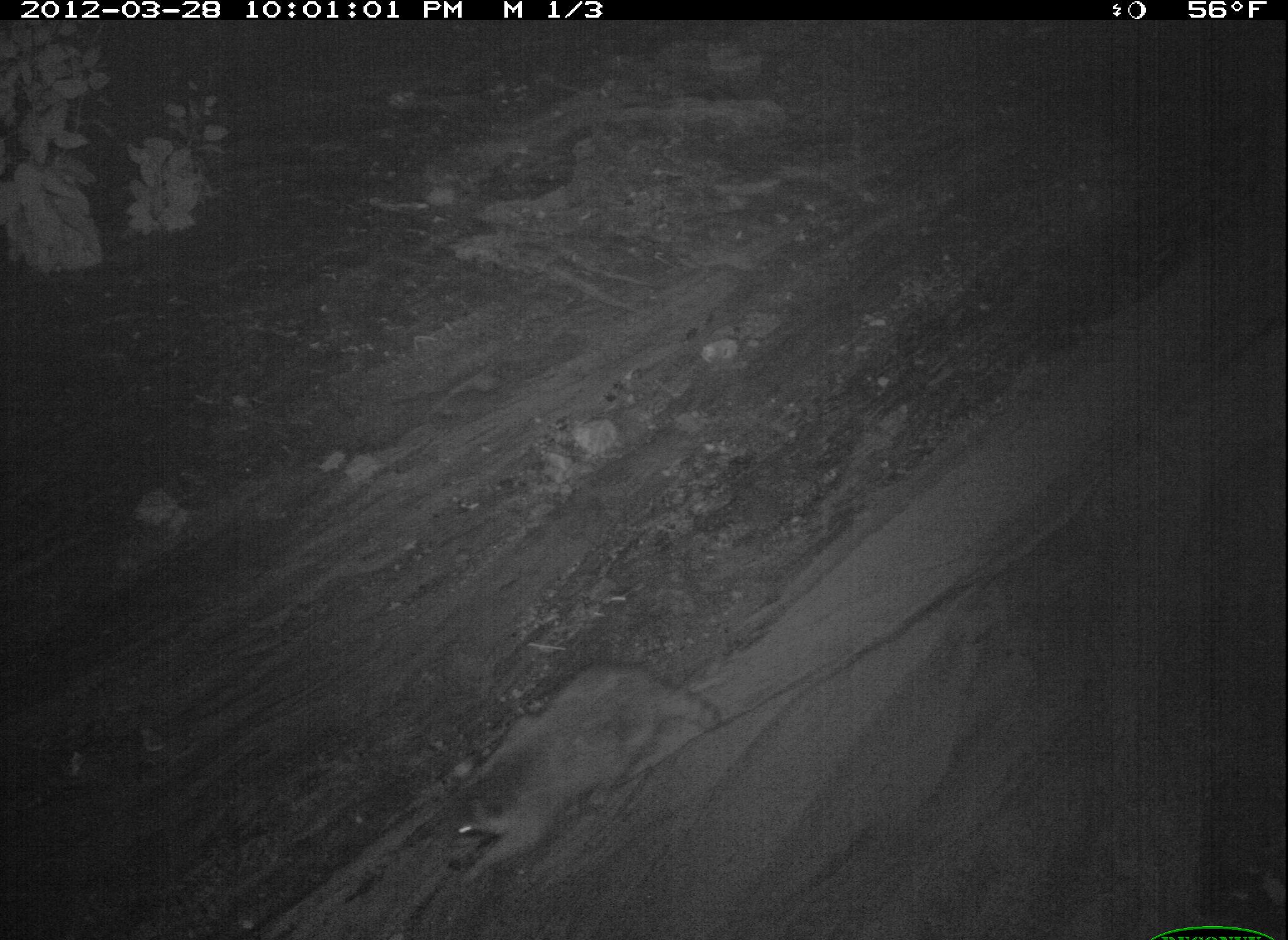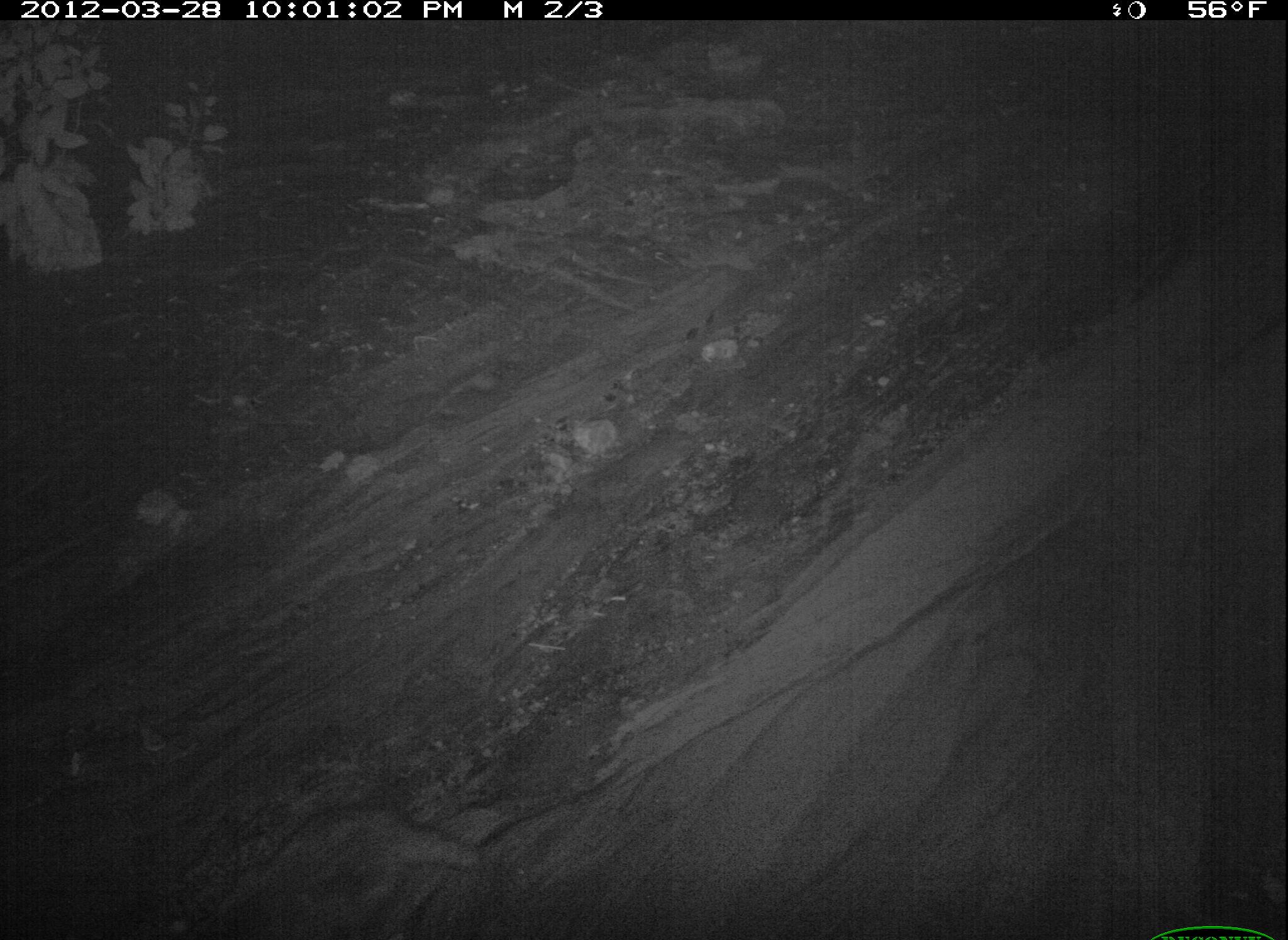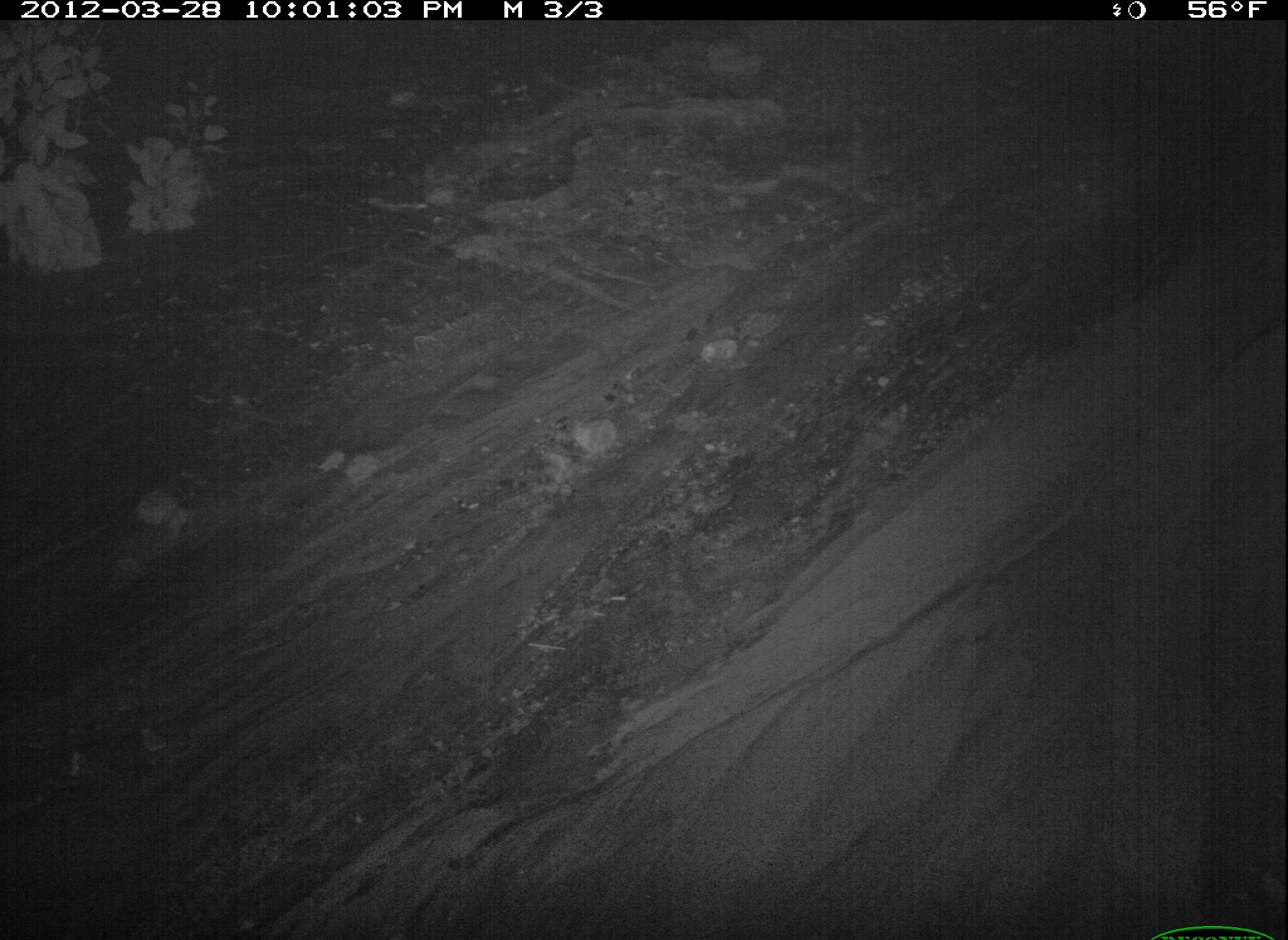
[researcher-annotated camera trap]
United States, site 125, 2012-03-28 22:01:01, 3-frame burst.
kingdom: Animalia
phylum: Chordata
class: Mammalia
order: Carnivora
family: Procyonidae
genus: Procyon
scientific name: Procyon lotor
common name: raccoon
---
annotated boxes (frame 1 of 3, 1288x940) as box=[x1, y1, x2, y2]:
raccoon: box=[436, 656, 736, 895]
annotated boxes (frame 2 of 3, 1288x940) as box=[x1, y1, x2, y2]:
raccoon: box=[207, 790, 494, 940]